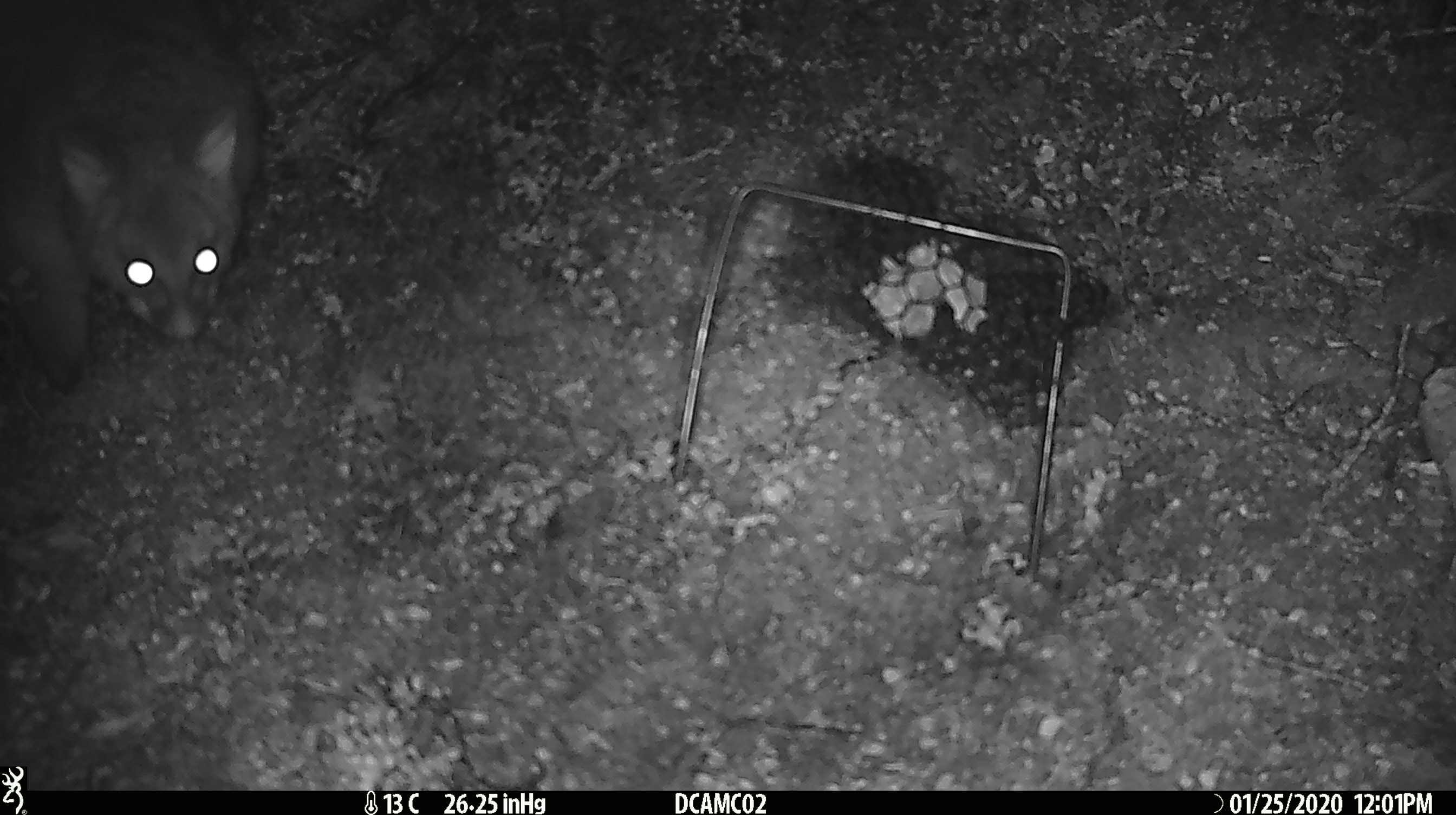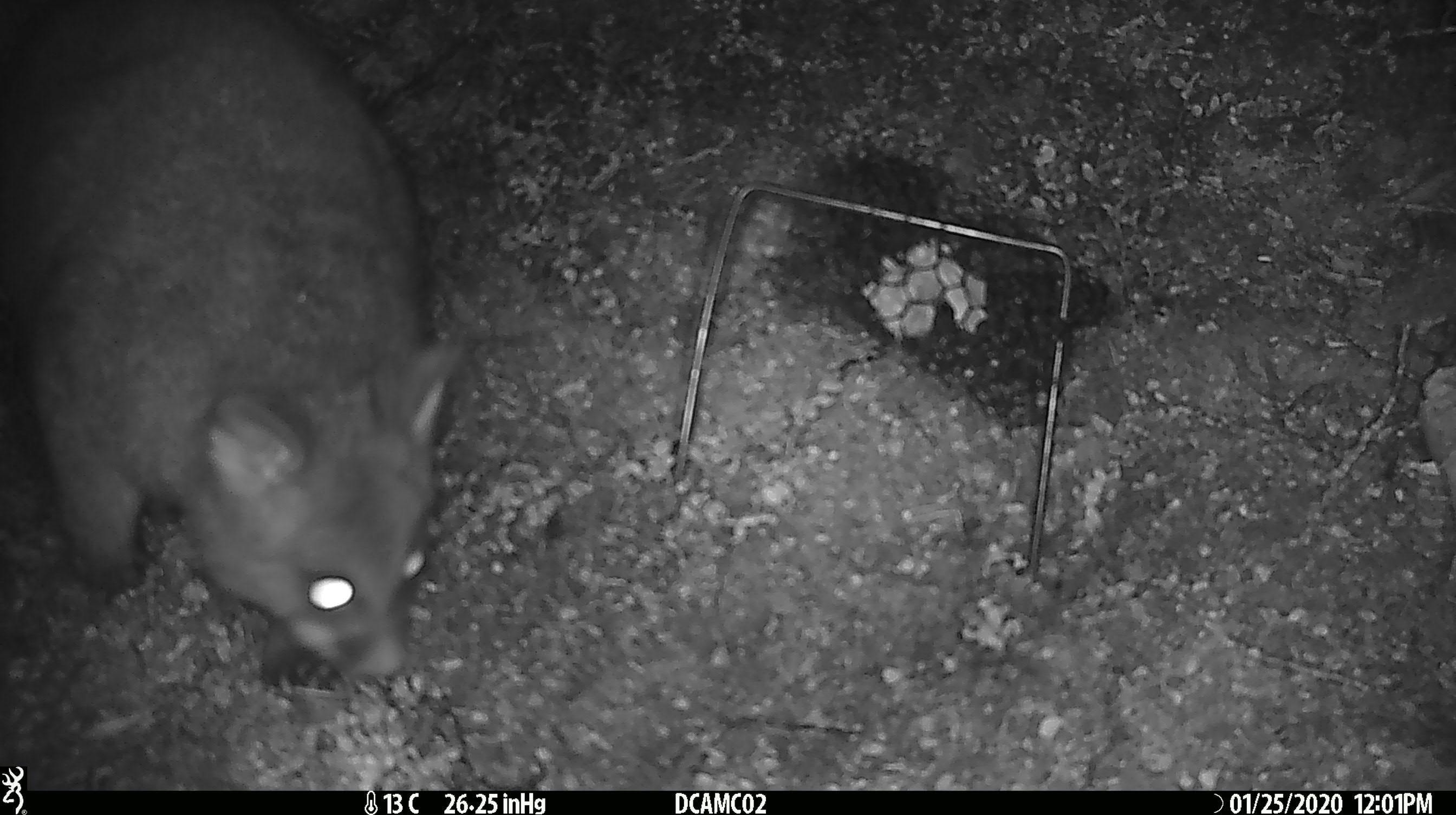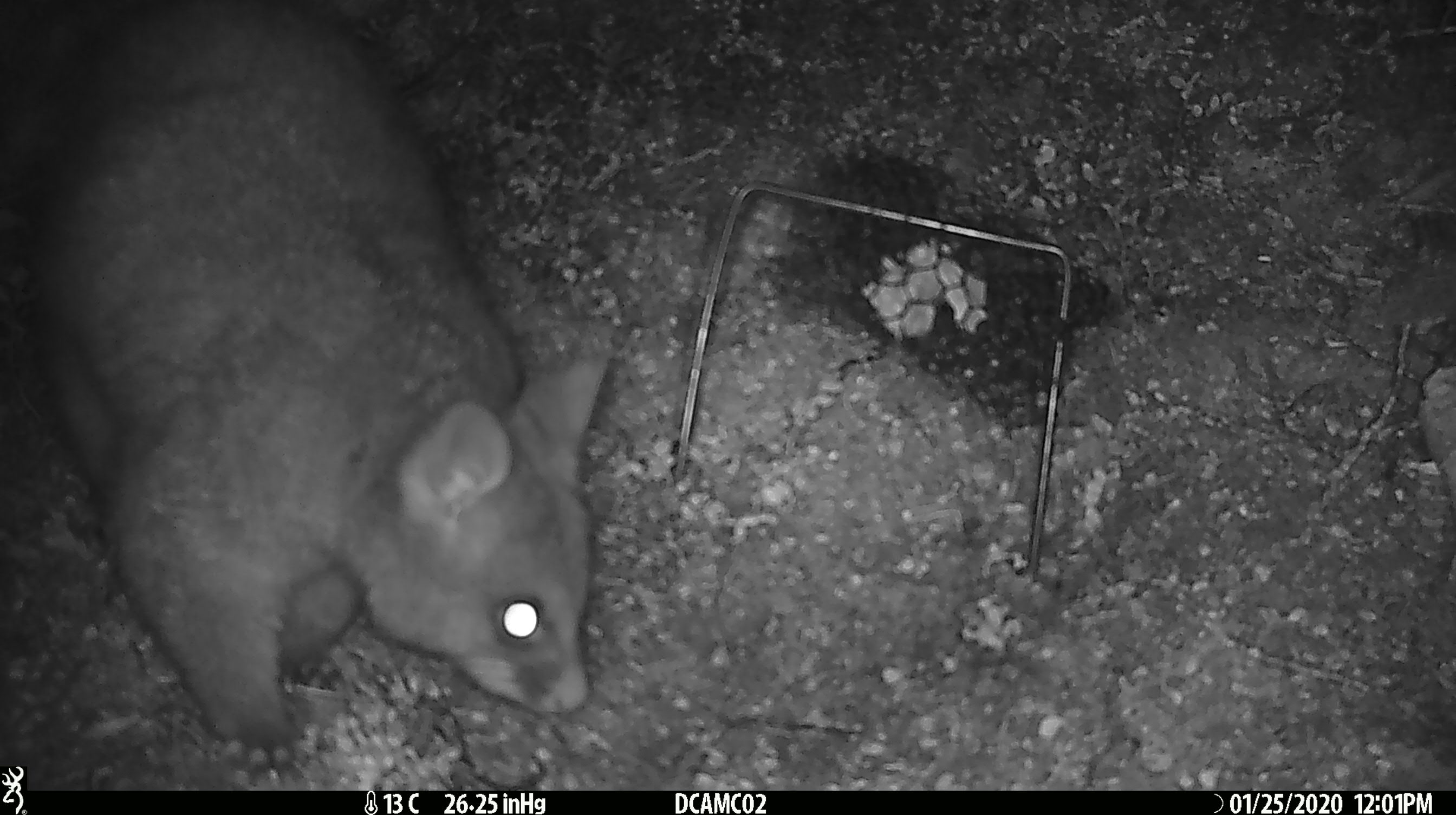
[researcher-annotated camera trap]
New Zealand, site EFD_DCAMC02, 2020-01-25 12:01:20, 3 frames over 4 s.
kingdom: Animalia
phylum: Chordata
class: Mammalia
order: Diprotodontia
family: Phalangeridae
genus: Trichosurus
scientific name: Trichosurus vulpecula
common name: common brushtail possum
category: possum